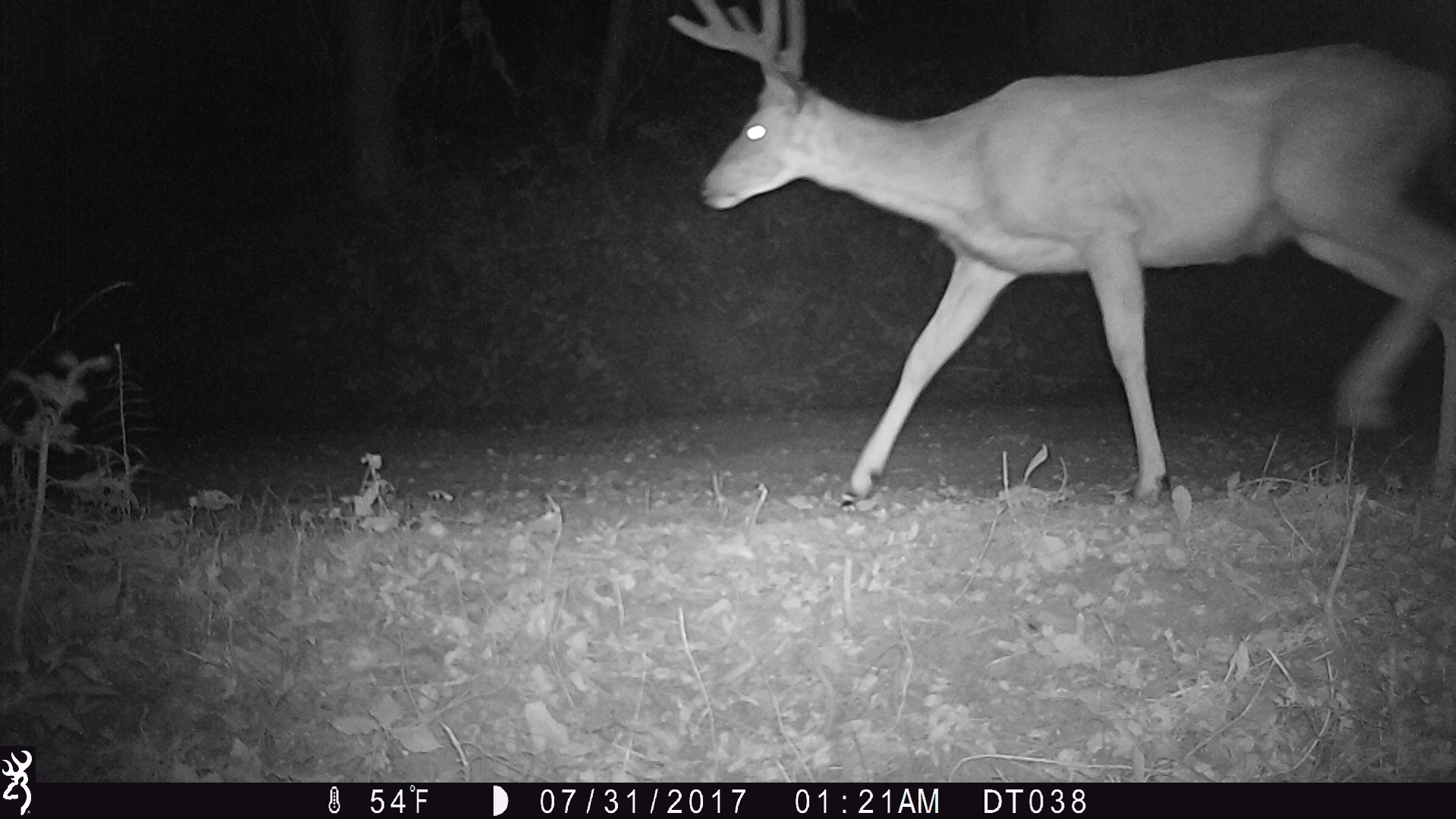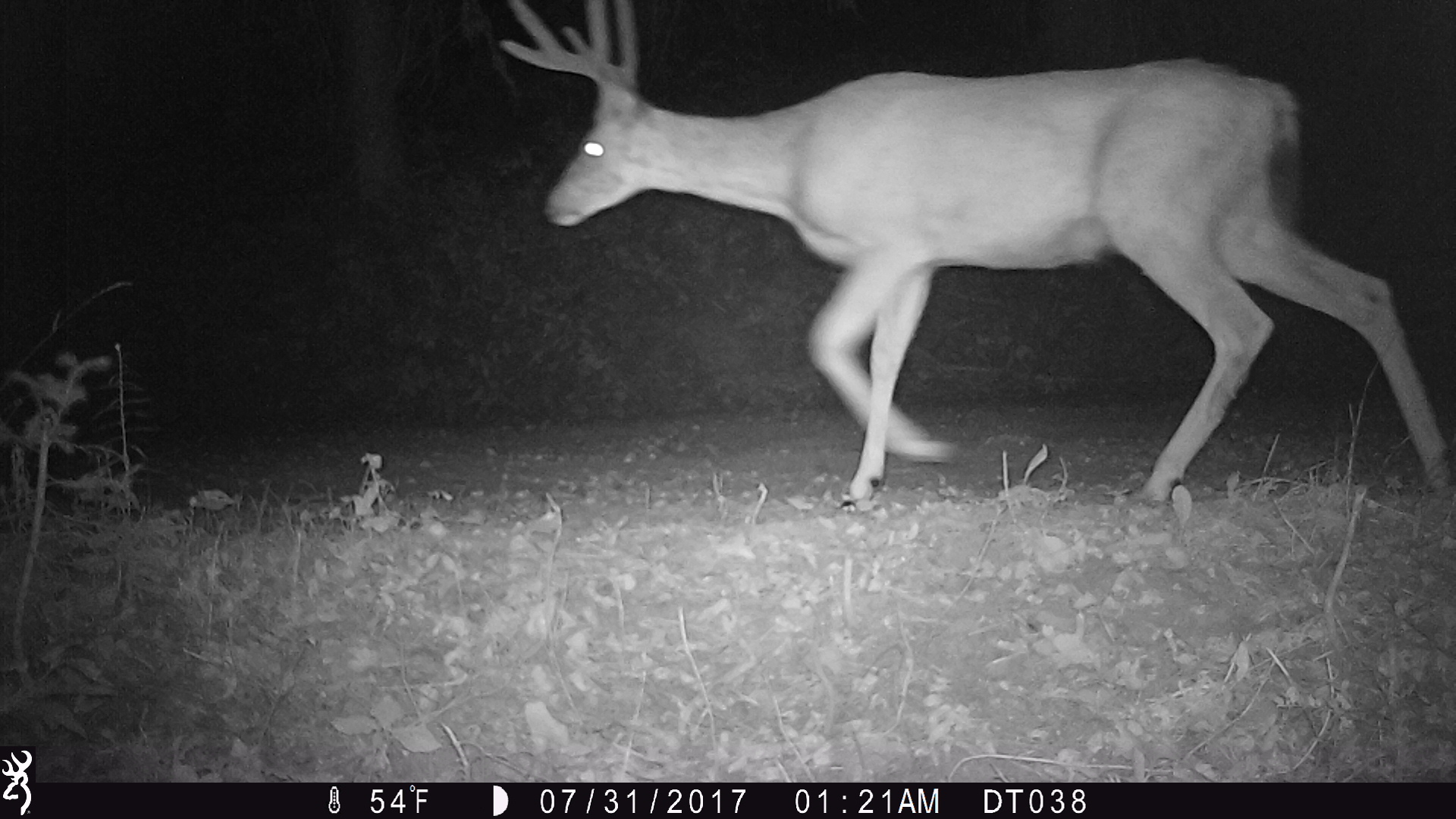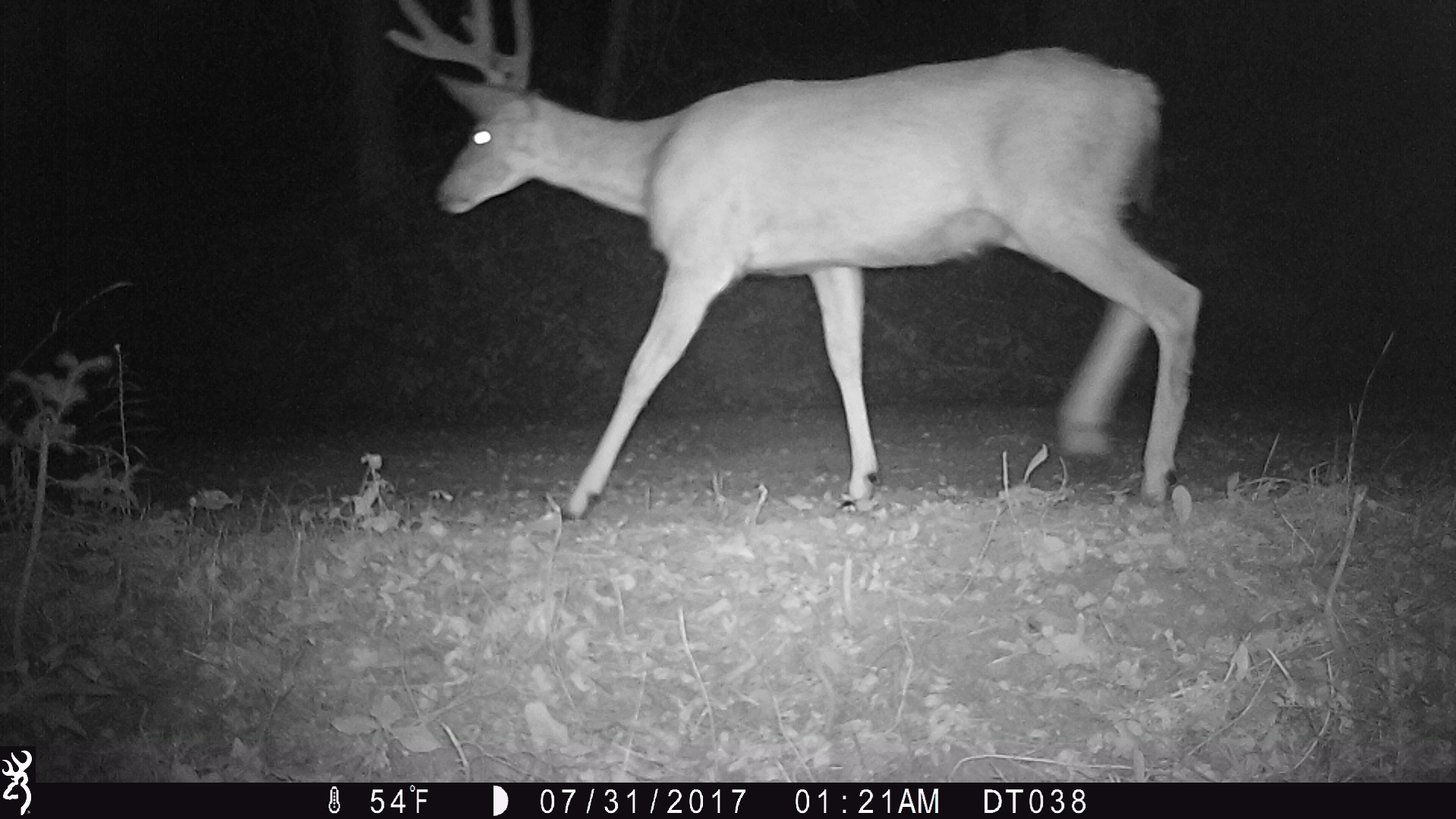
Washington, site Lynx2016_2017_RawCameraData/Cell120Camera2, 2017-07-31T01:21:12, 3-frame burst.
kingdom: Animalia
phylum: Chordata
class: Mammalia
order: Artiodactyla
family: Cervidae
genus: Odocoileus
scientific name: Odocoileus hemionus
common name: mule deer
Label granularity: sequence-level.